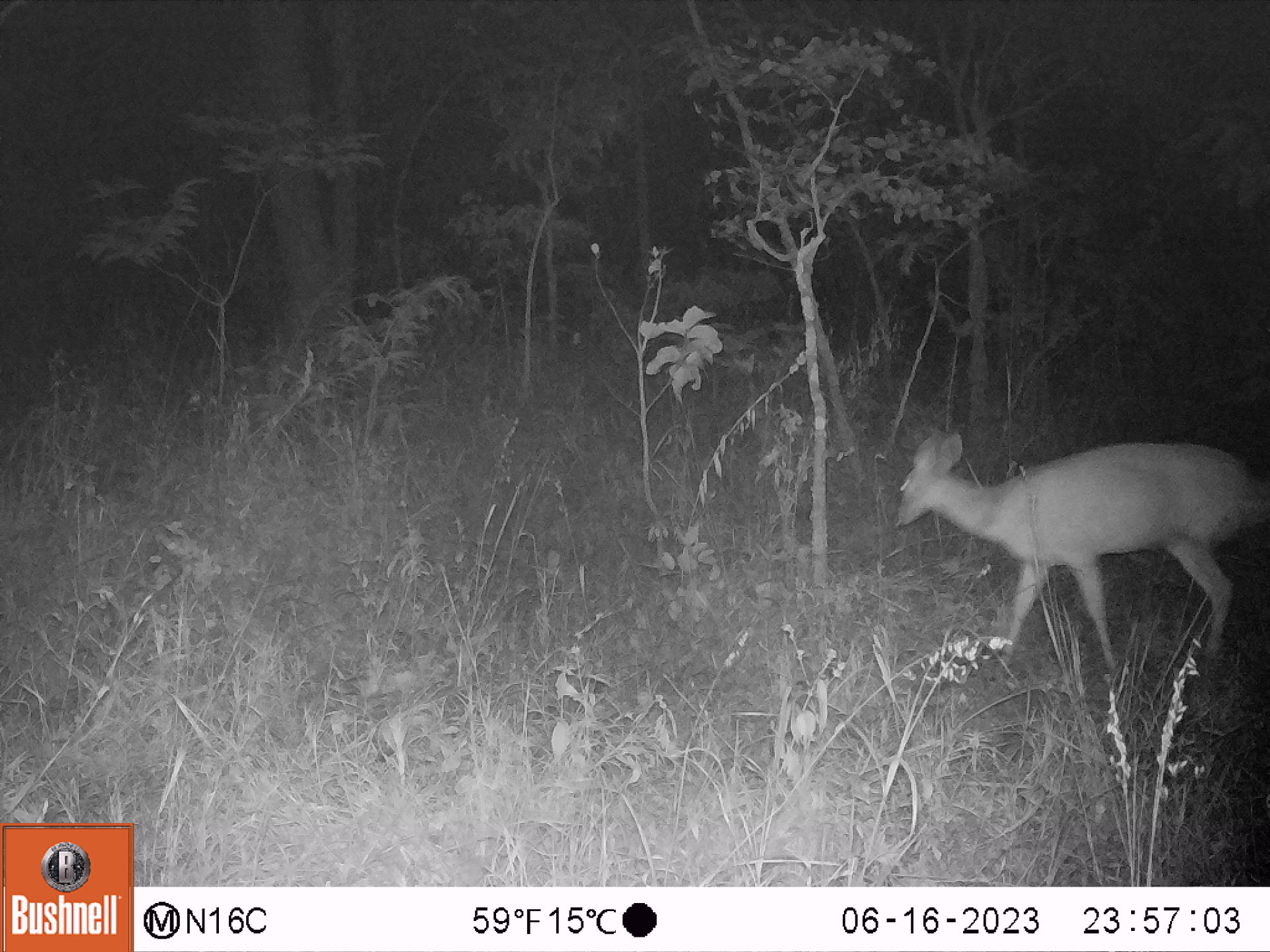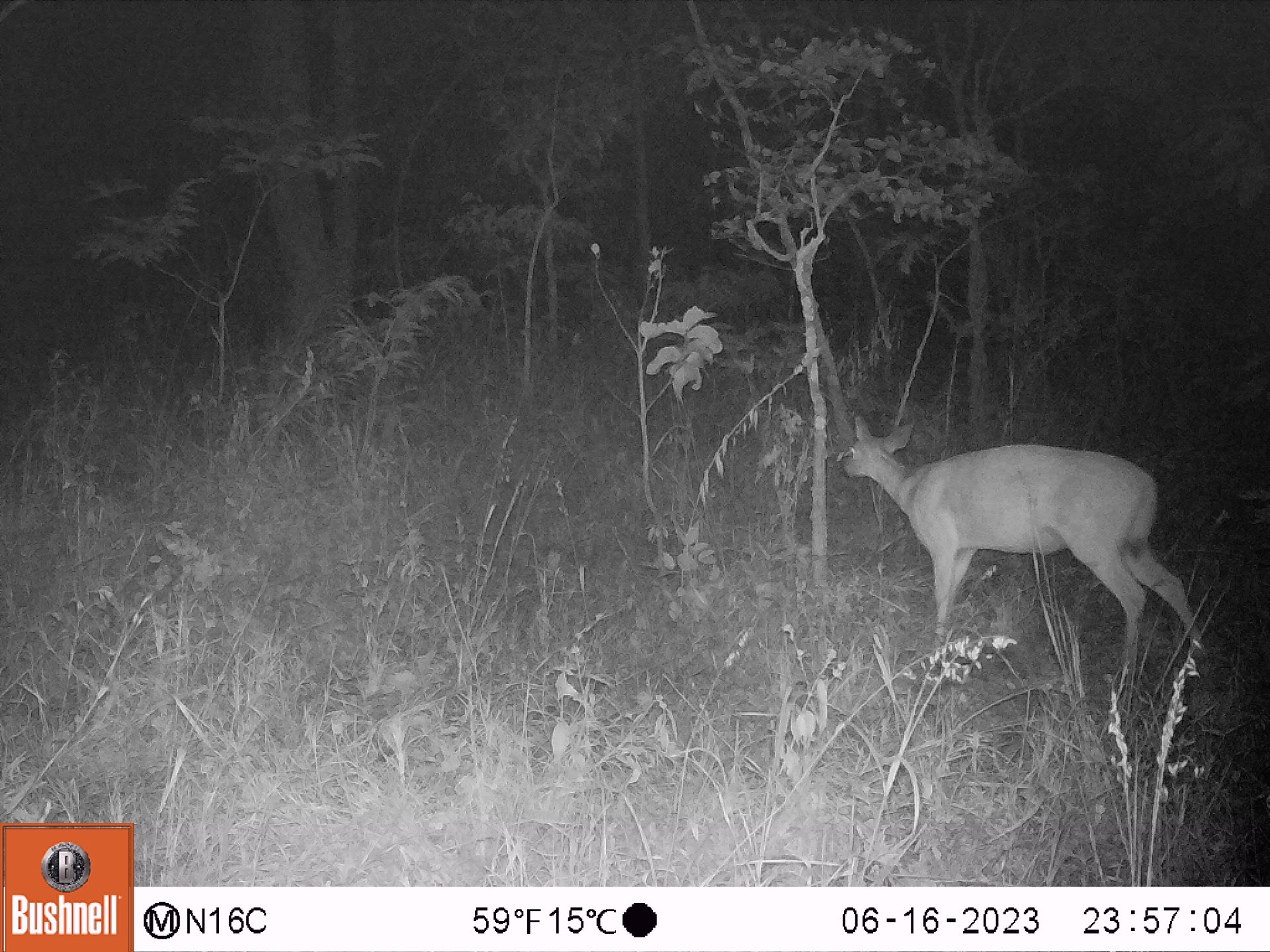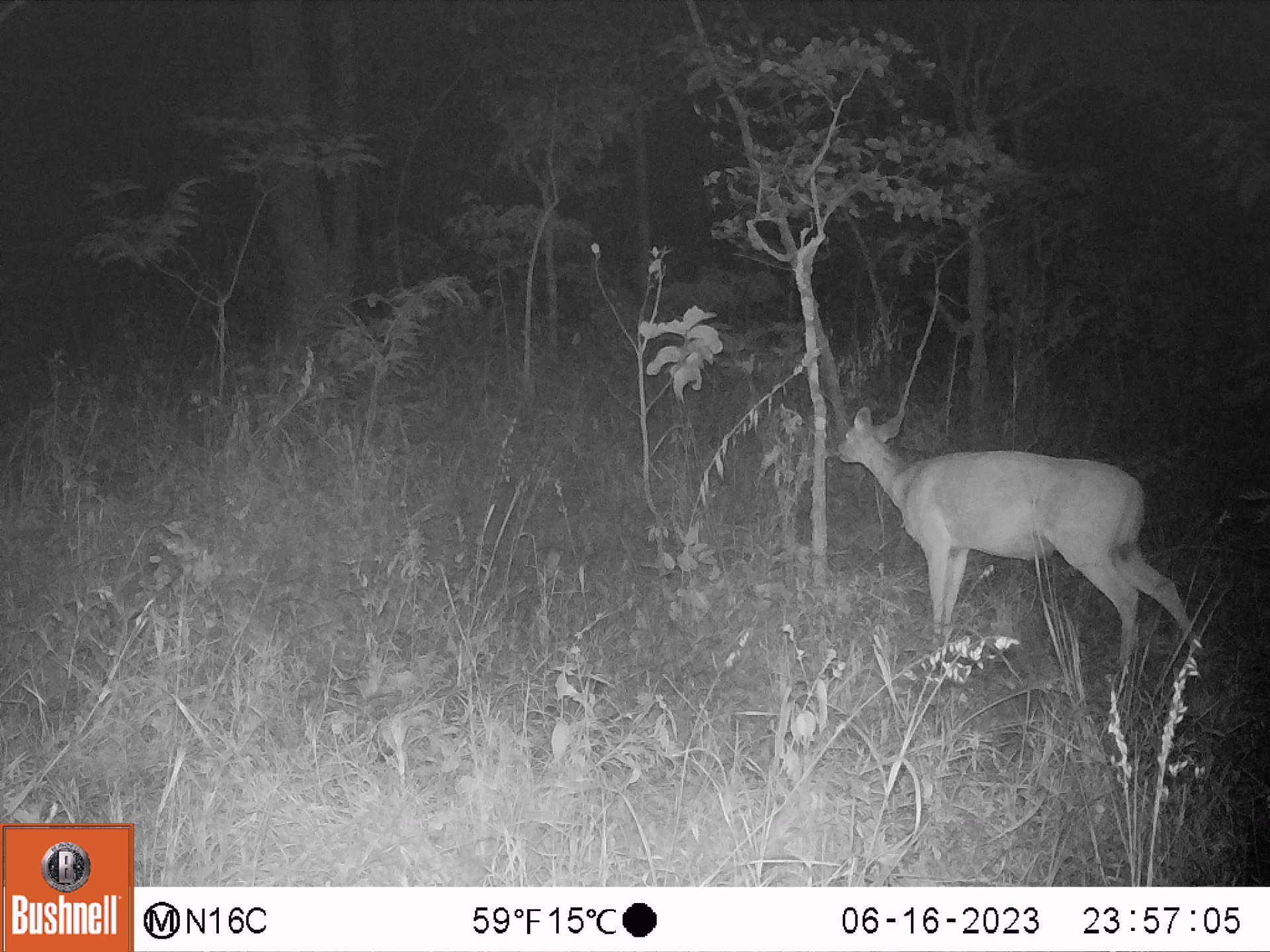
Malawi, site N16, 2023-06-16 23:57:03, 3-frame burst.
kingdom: Animalia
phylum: Chordata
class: Mammalia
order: Artiodactyla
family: Bovidae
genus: Redunca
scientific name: Redunca arundinum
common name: southern reedbuck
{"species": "southern reedbuck (Redunca arundinum)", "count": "1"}